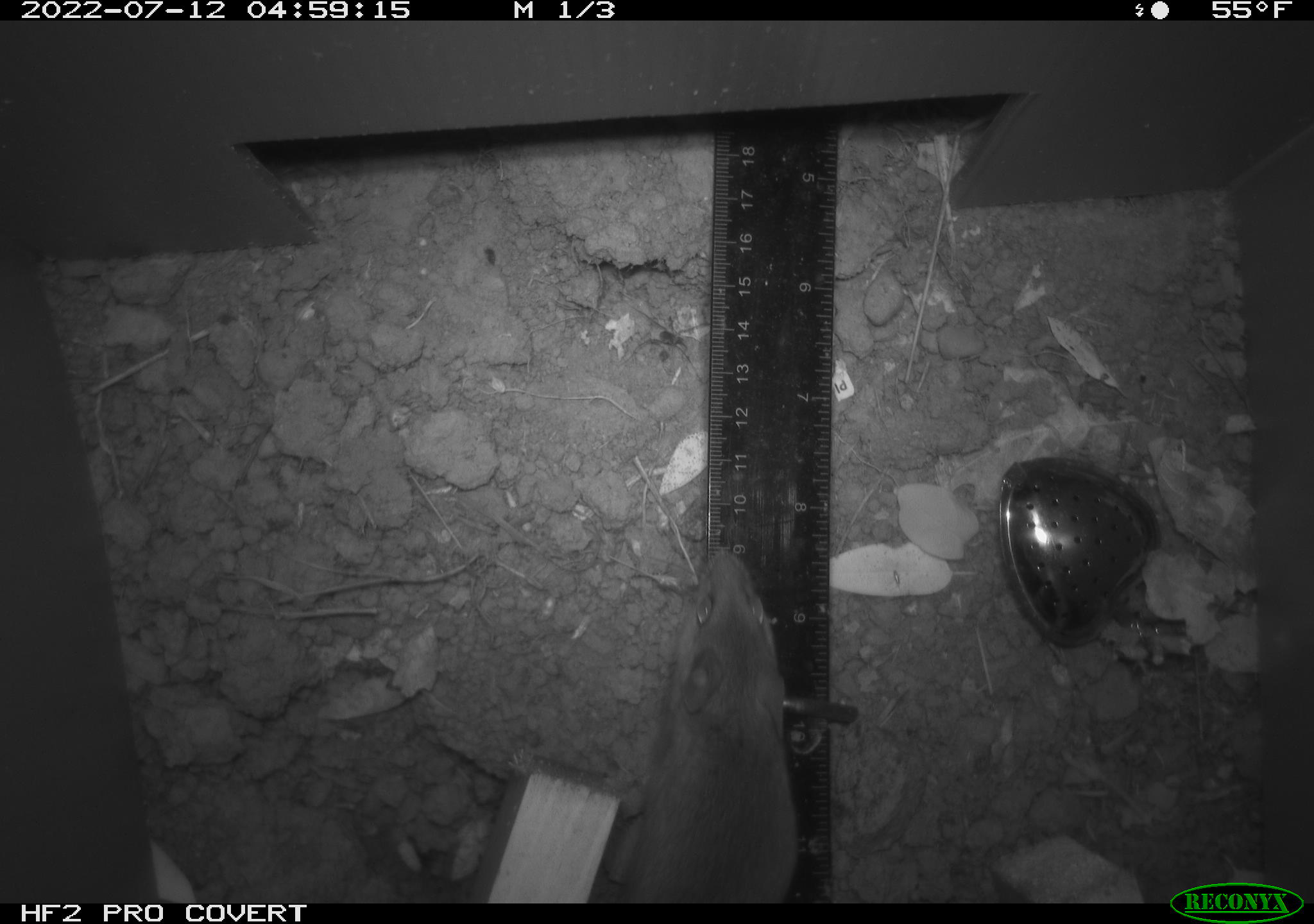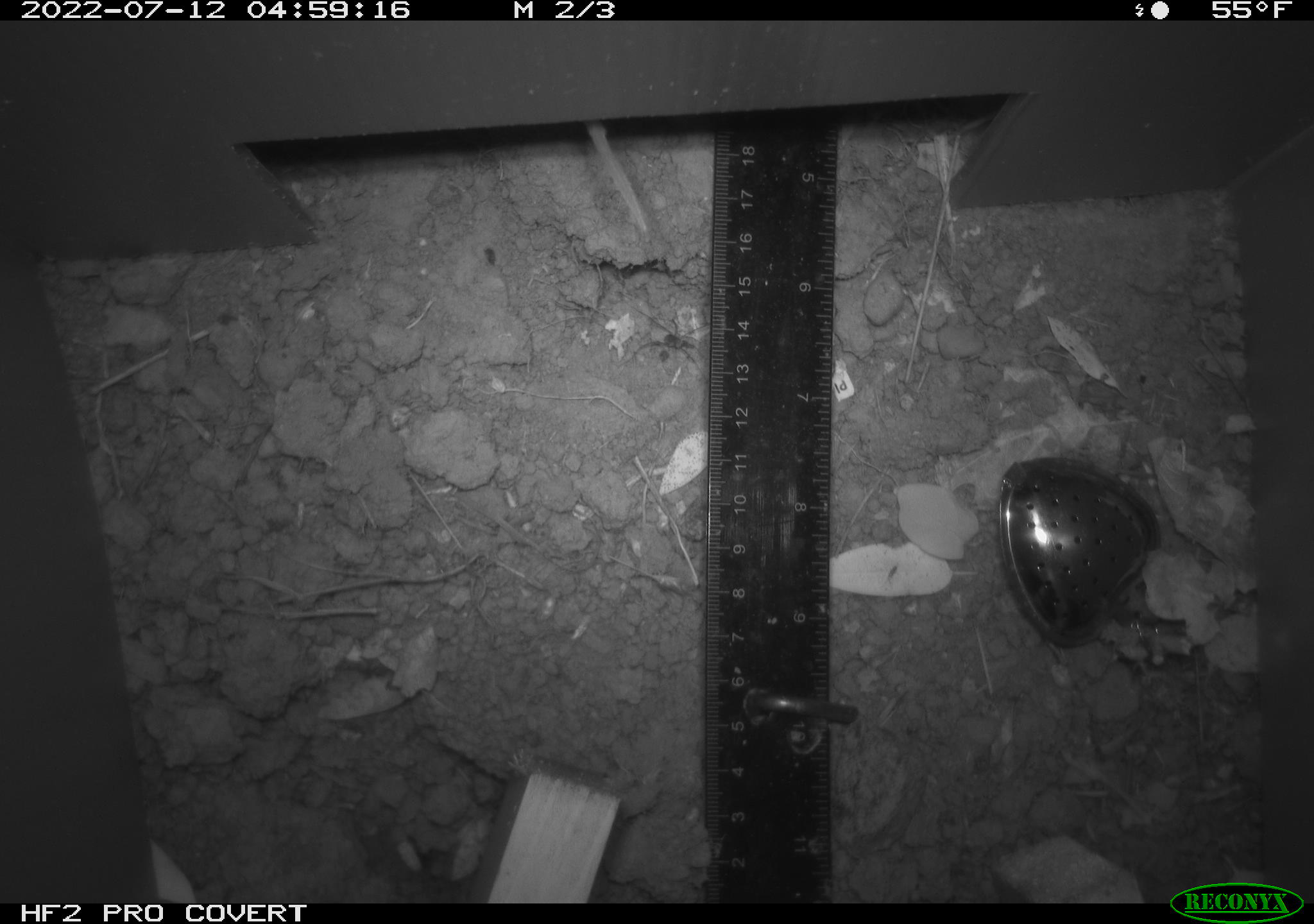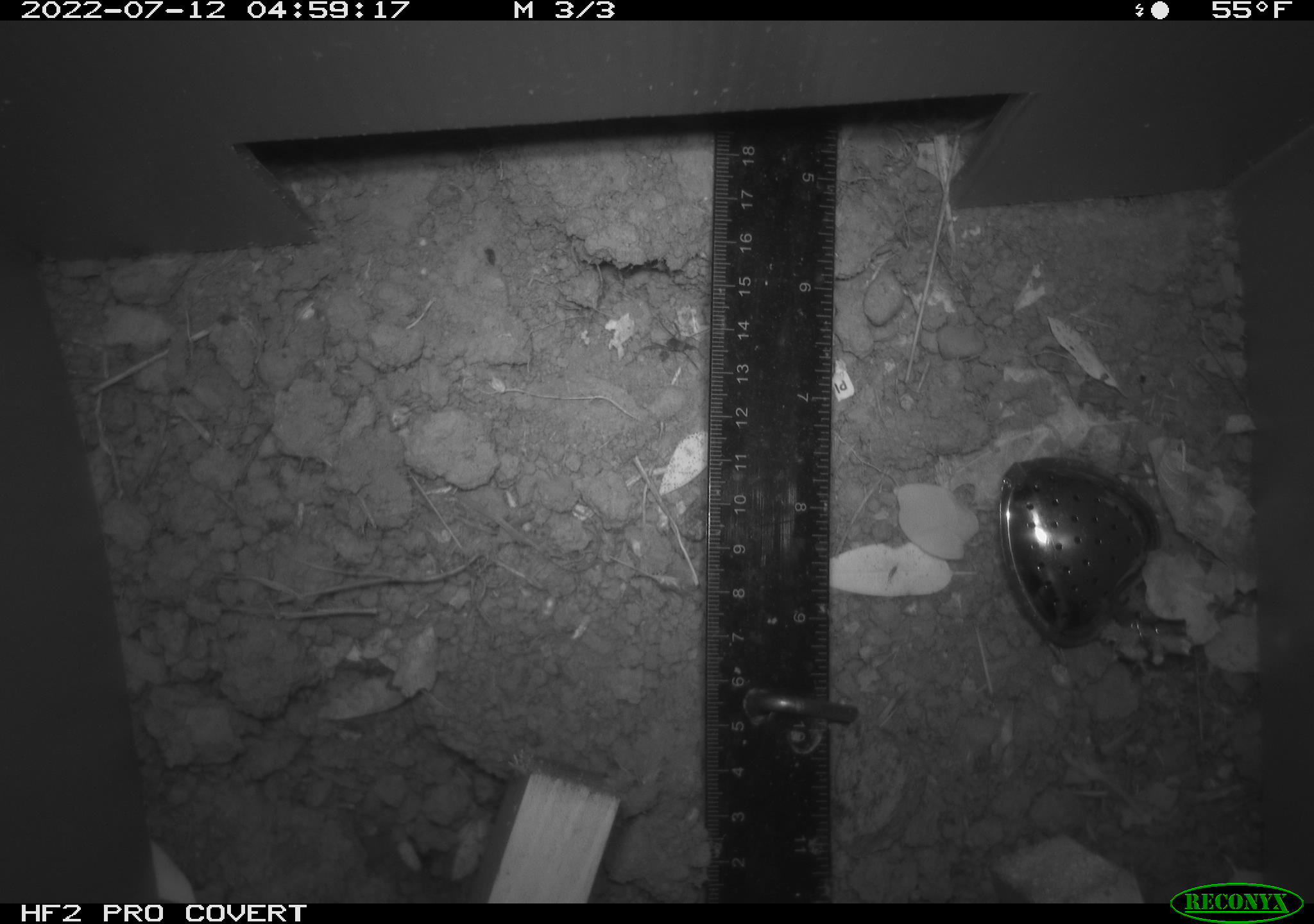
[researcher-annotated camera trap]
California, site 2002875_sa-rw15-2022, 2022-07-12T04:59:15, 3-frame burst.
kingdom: Animalia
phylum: Chordata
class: Mammalia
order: Rodentia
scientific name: Rodentia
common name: mouse species